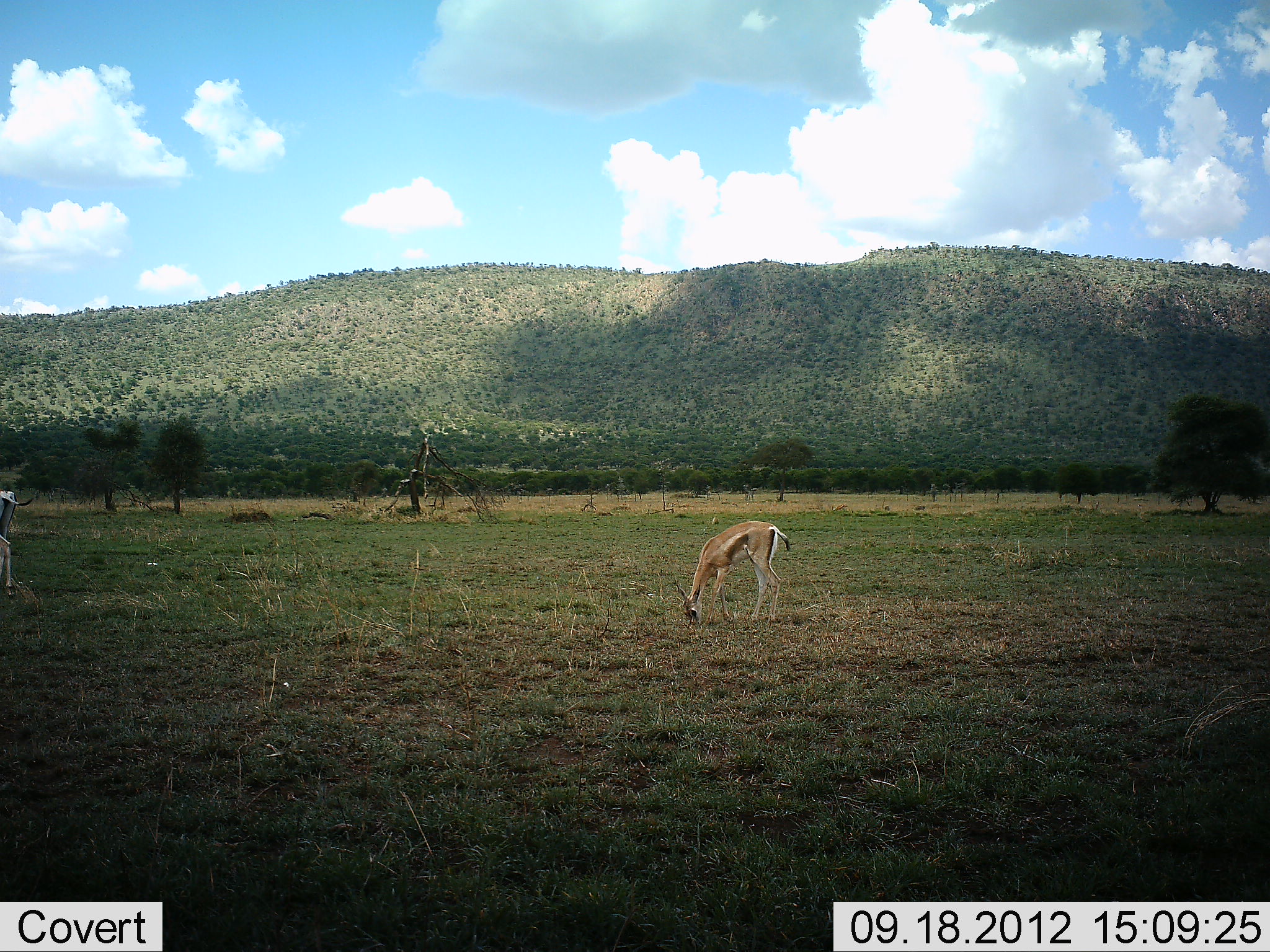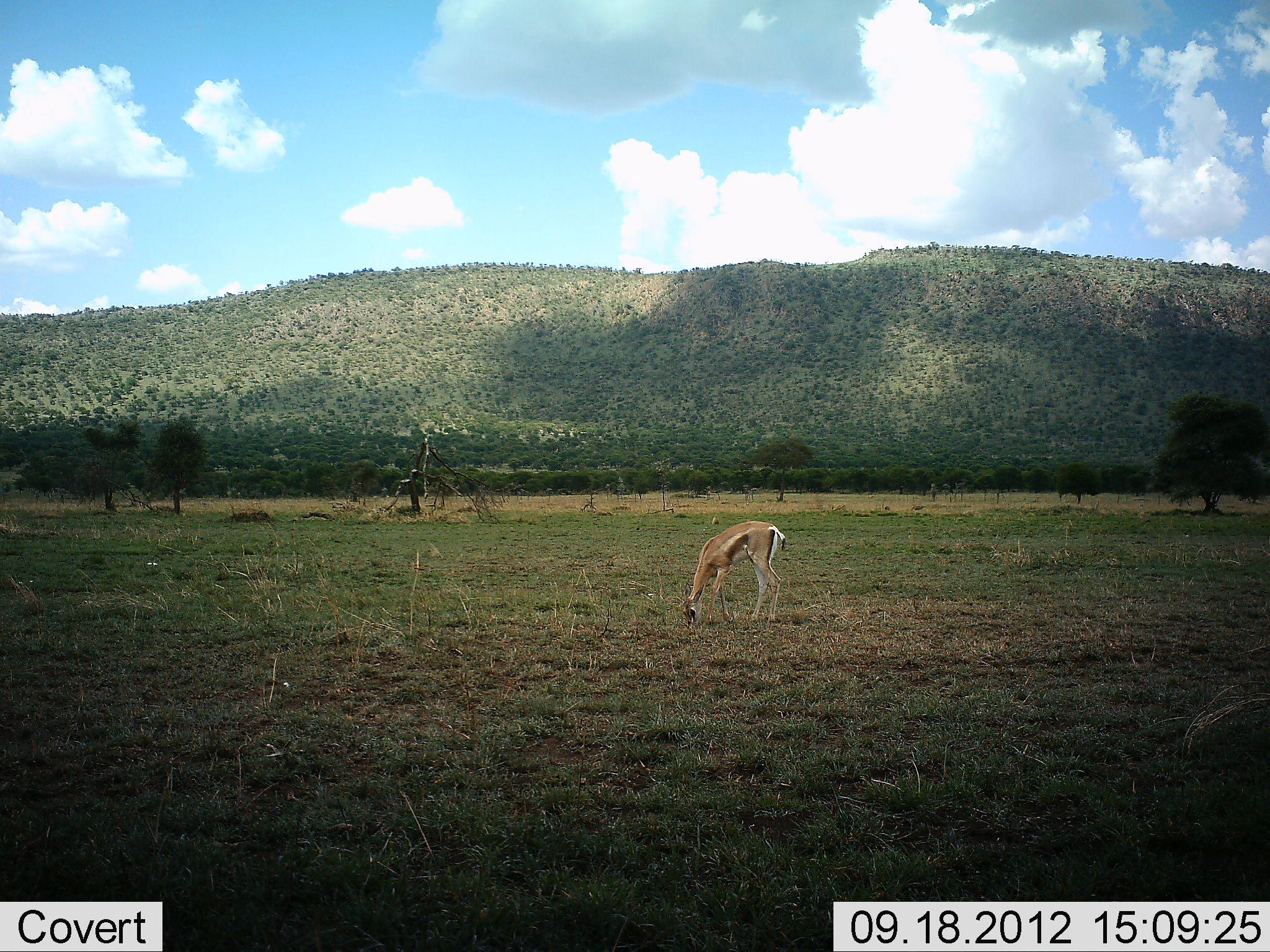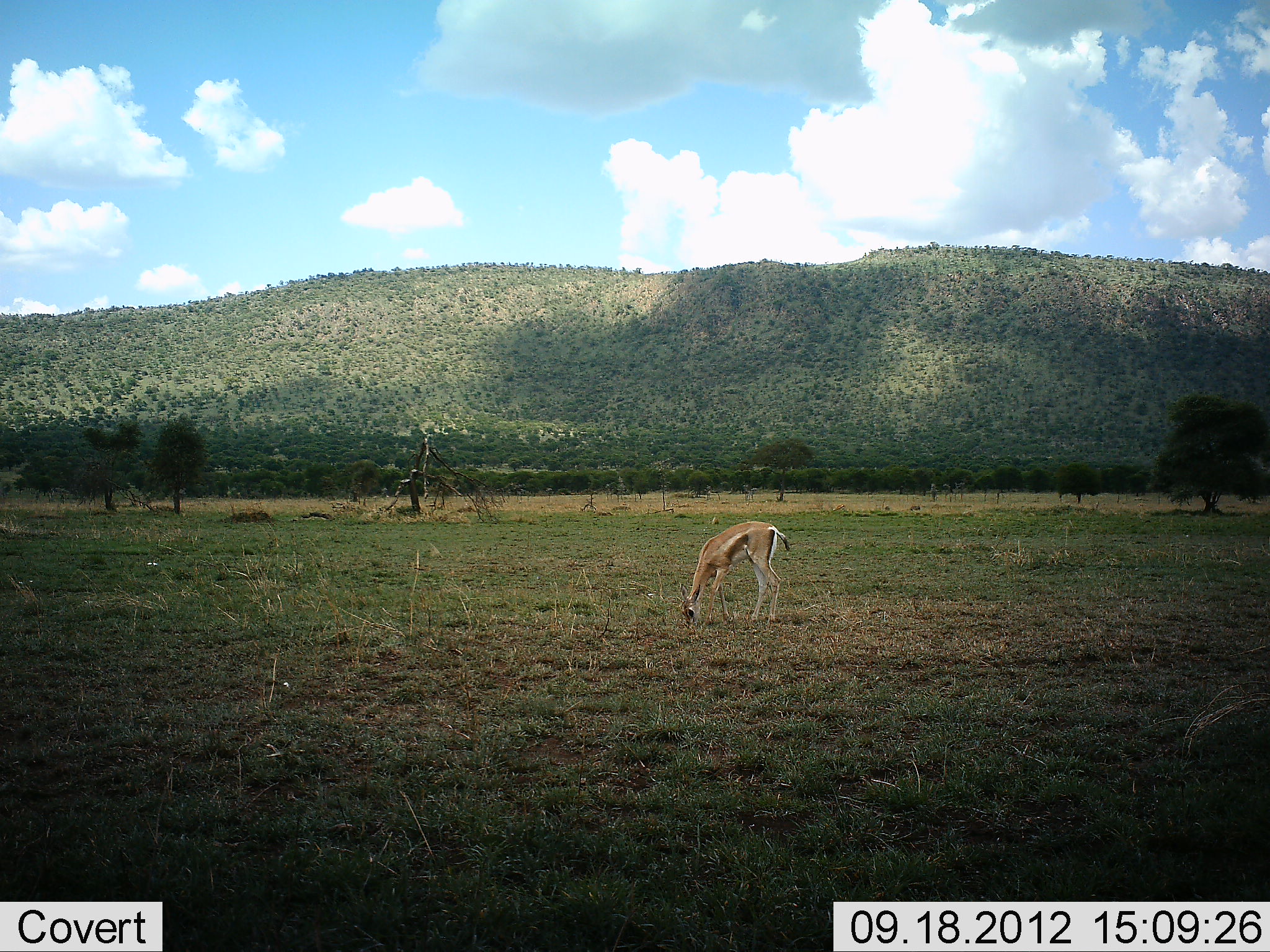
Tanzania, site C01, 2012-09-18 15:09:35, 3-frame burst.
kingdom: Animalia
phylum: Chordata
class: Mammalia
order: Artiodactyla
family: Bovidae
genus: Eudorcas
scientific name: Eudorcas thomsonii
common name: thomson's gazelle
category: gazellethomsons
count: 2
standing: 10%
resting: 0%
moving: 30%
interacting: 0%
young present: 0%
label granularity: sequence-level